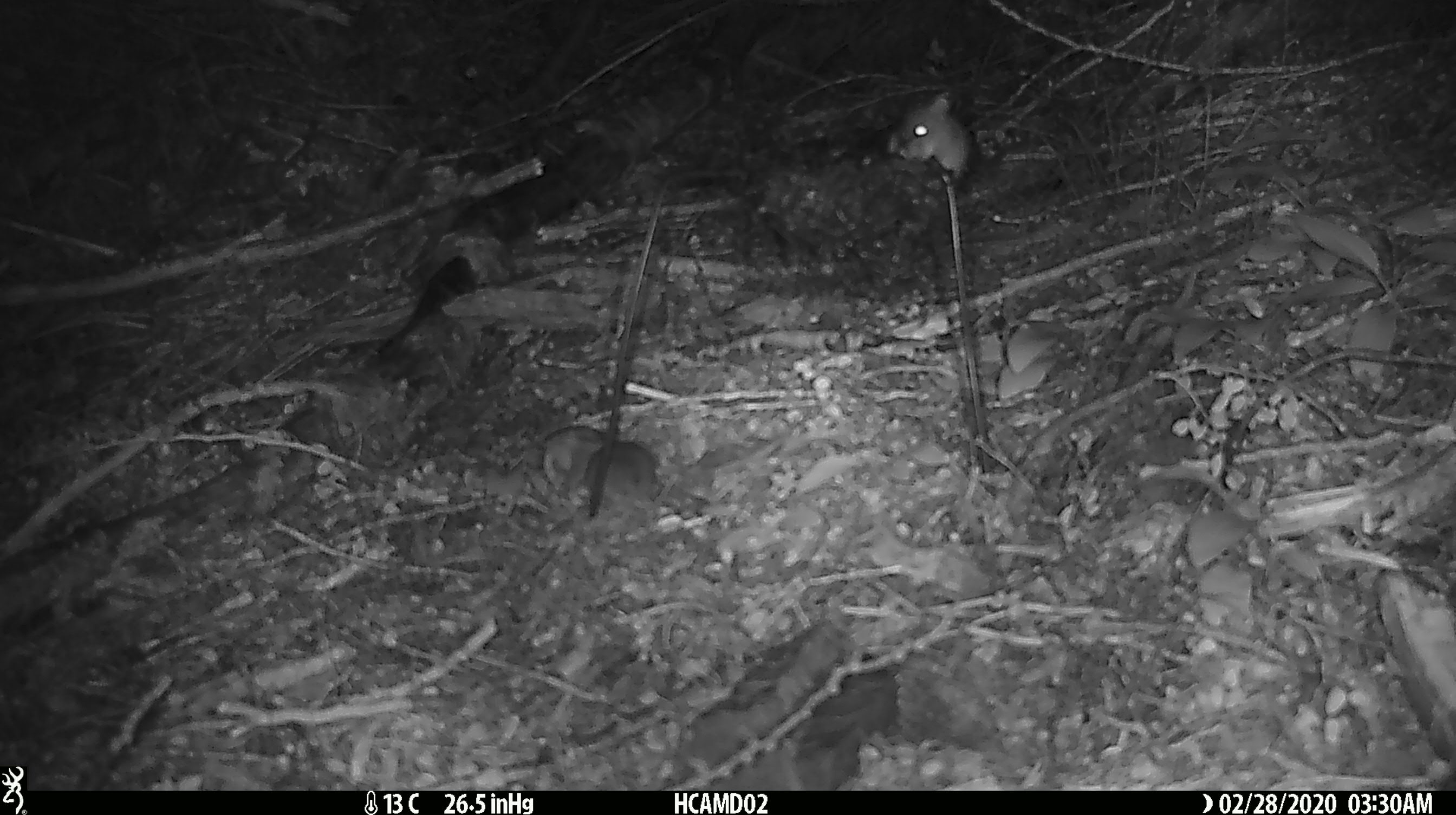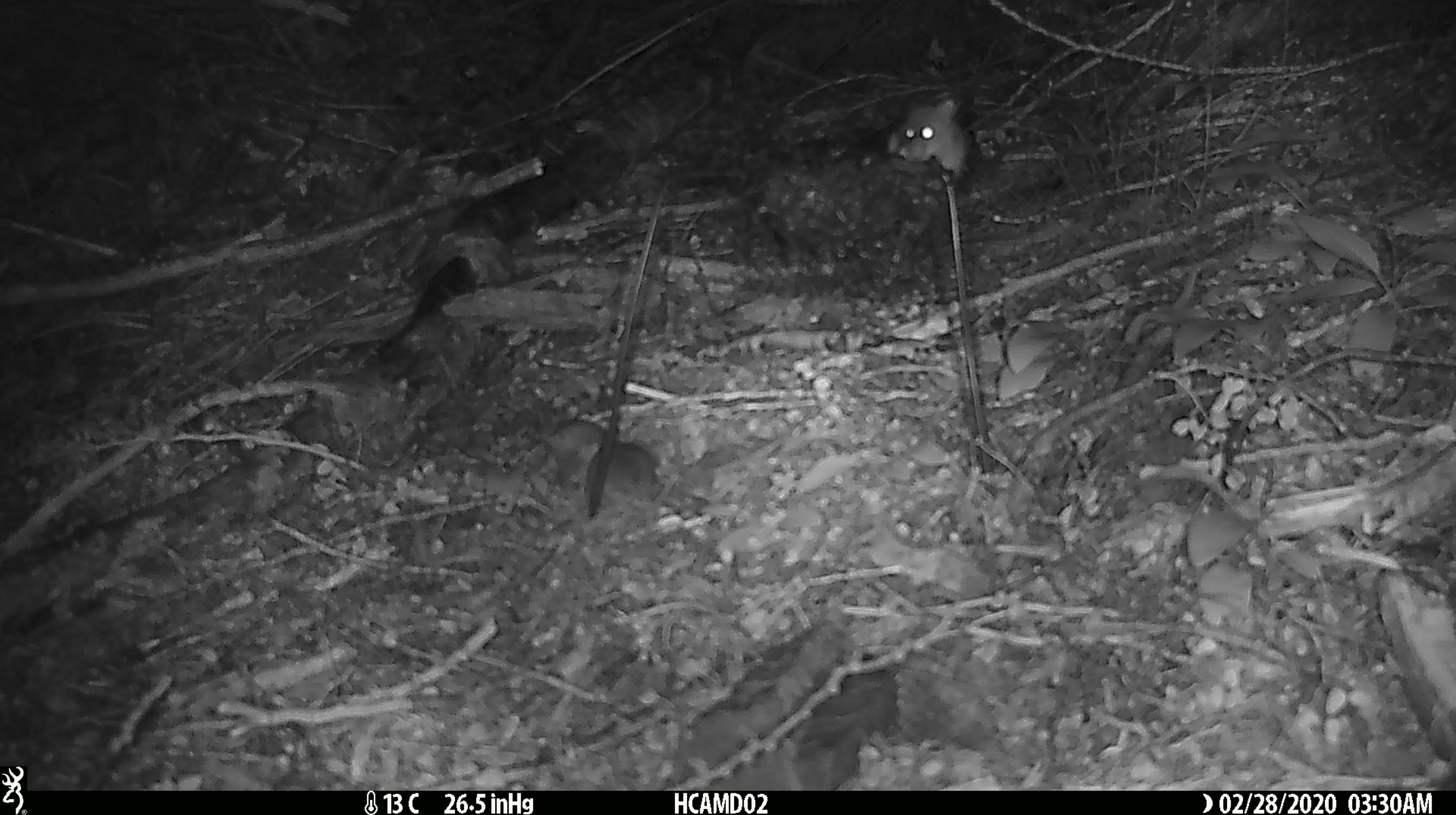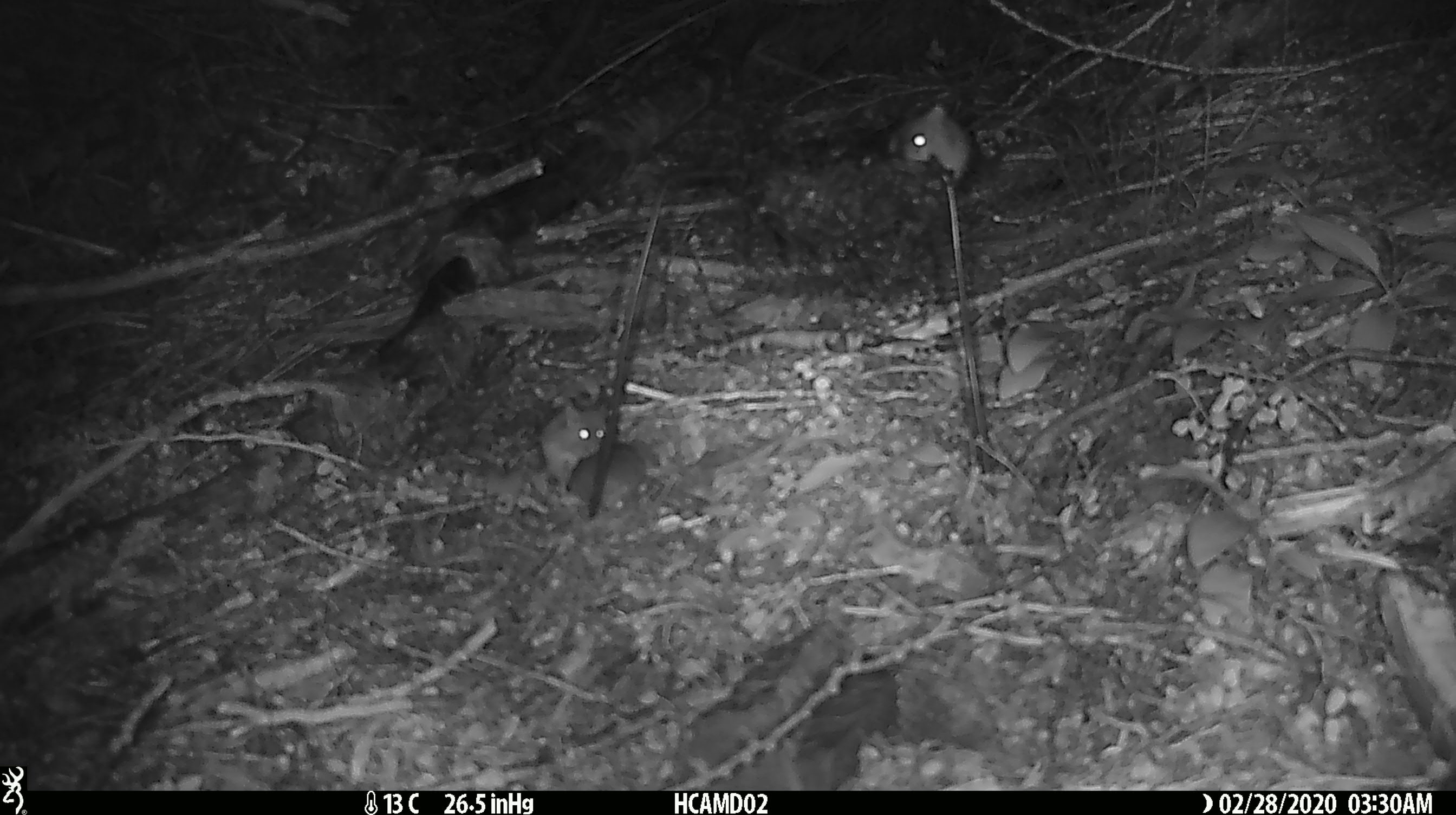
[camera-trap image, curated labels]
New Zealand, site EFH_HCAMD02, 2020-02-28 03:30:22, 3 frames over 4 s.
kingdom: Animalia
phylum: Chordata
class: Mammalia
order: Rodentia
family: Muridae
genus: Mus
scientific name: Mus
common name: mouse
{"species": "mouse (Mus)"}